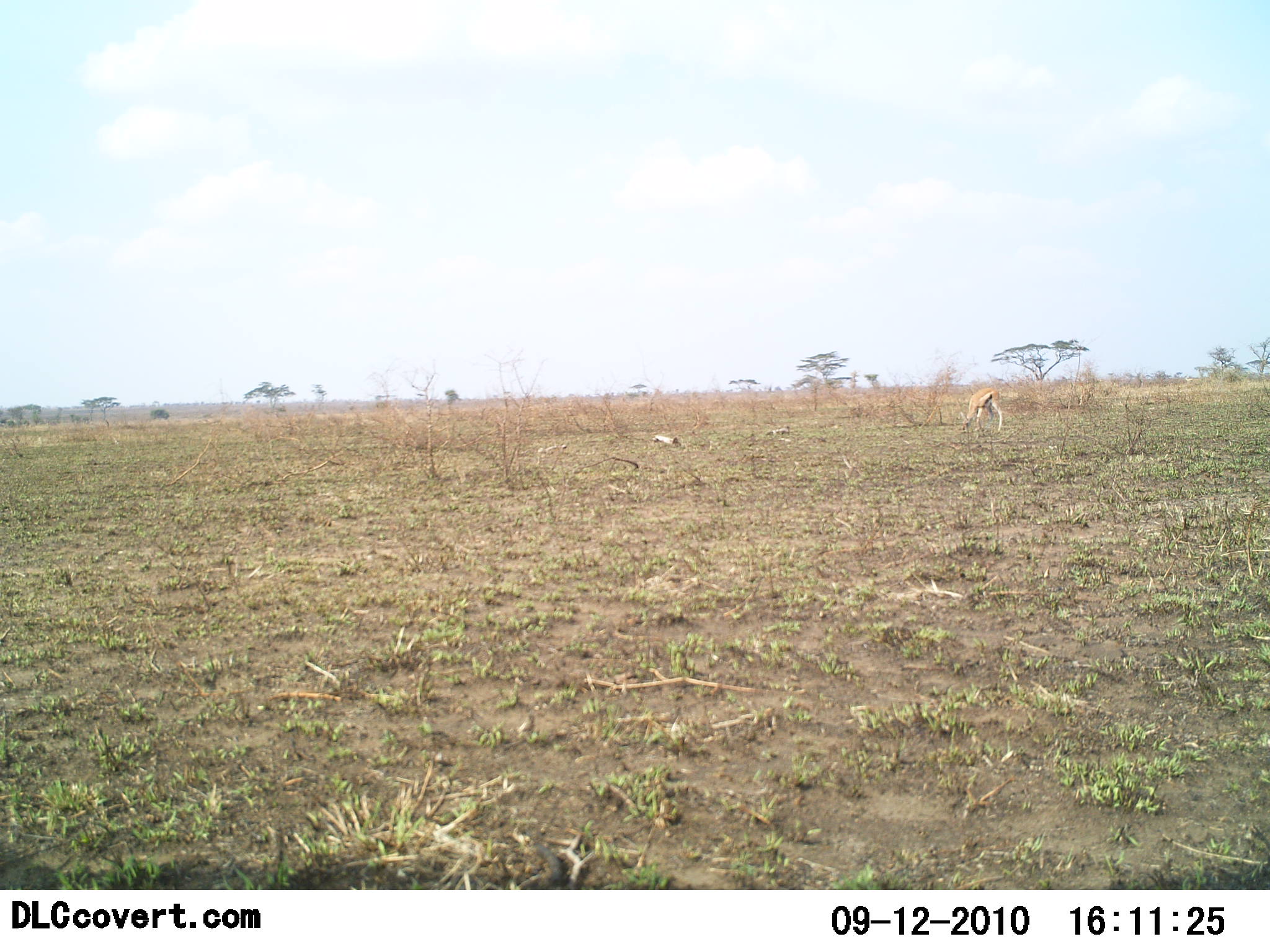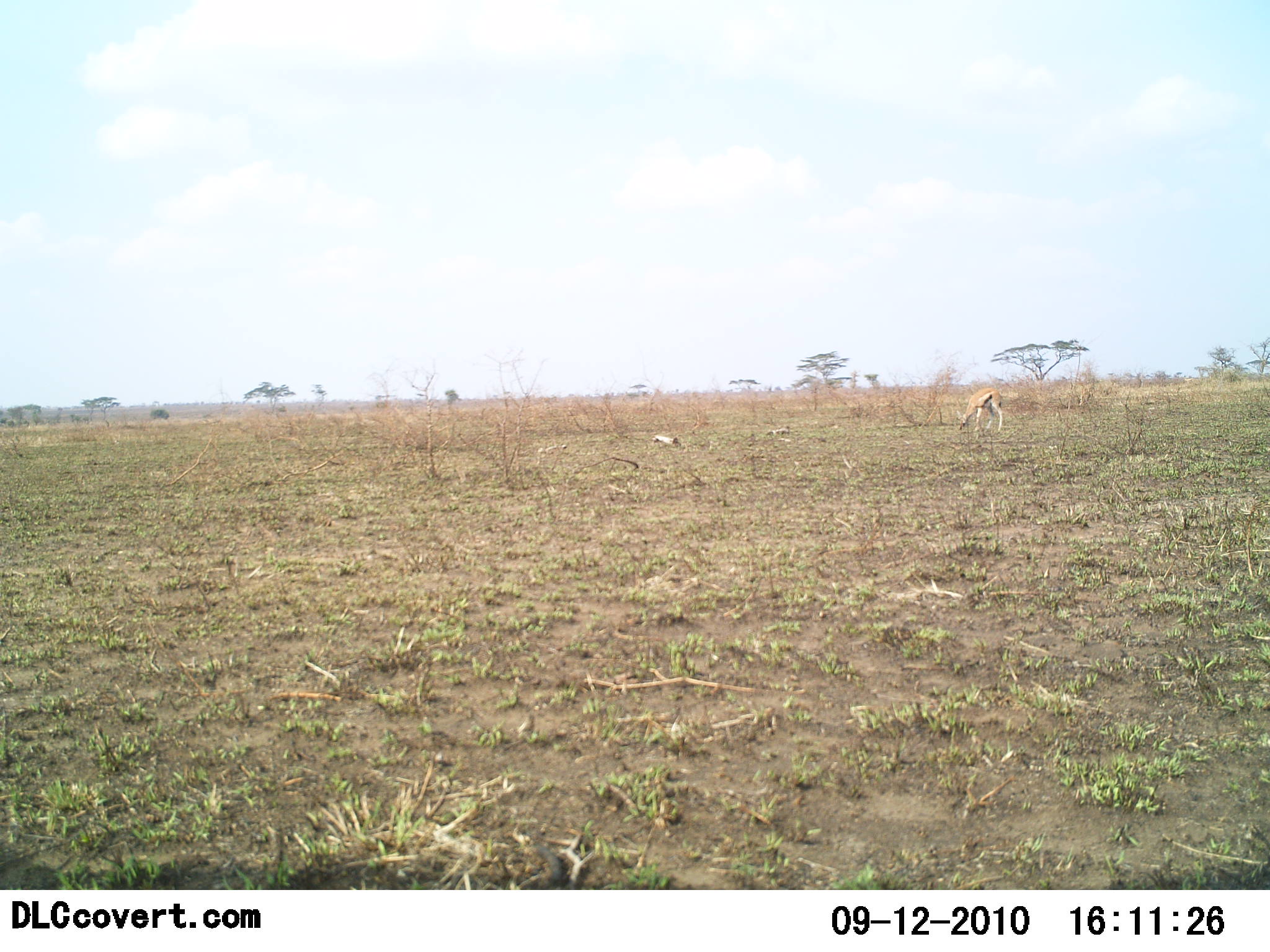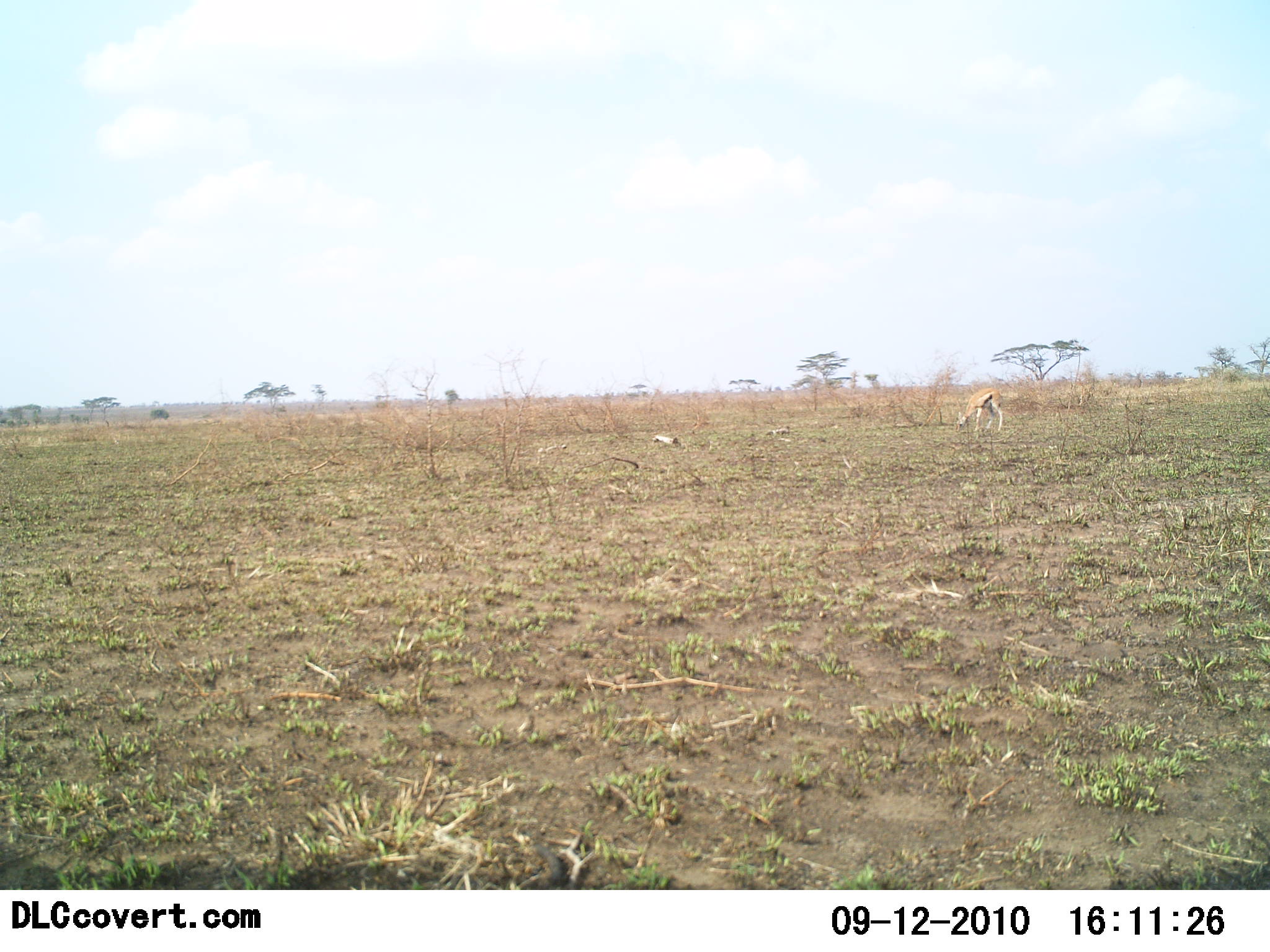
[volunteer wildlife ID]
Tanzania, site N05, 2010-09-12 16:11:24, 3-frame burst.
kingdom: Animalia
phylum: Chordata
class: Mammalia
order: Artiodactyla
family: Bovidae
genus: Eudorcas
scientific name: Eudorcas thomsonii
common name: thomson's gazelle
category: gazellethomsons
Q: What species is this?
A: Gazellethomsons (thomson's gazelle) (Eudorcas thomsonii).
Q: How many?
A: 1.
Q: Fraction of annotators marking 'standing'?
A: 9%.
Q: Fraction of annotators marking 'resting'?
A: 9%.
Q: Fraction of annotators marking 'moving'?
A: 0%.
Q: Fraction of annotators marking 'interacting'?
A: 0%.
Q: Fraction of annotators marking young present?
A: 0%.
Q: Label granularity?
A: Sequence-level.